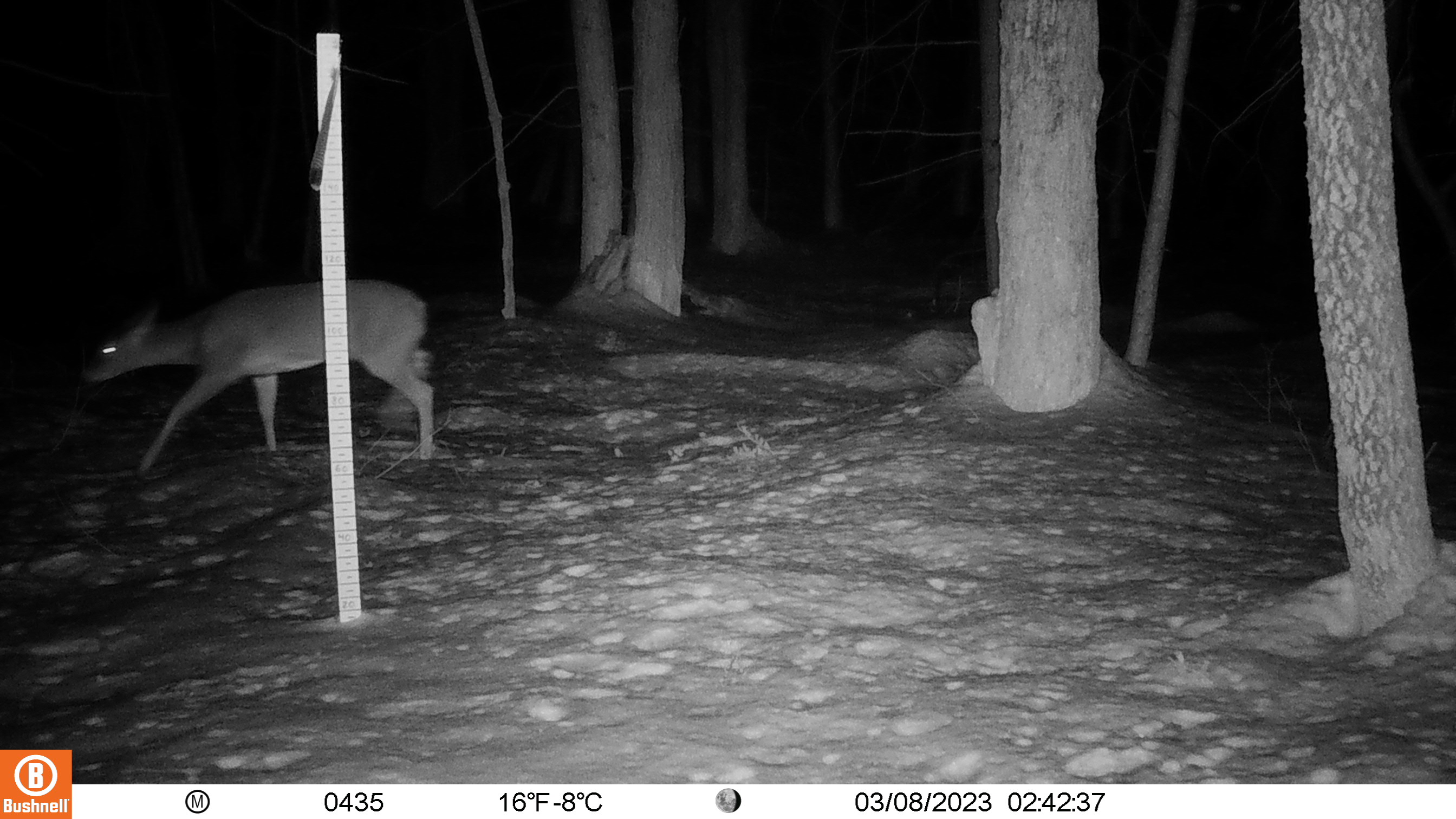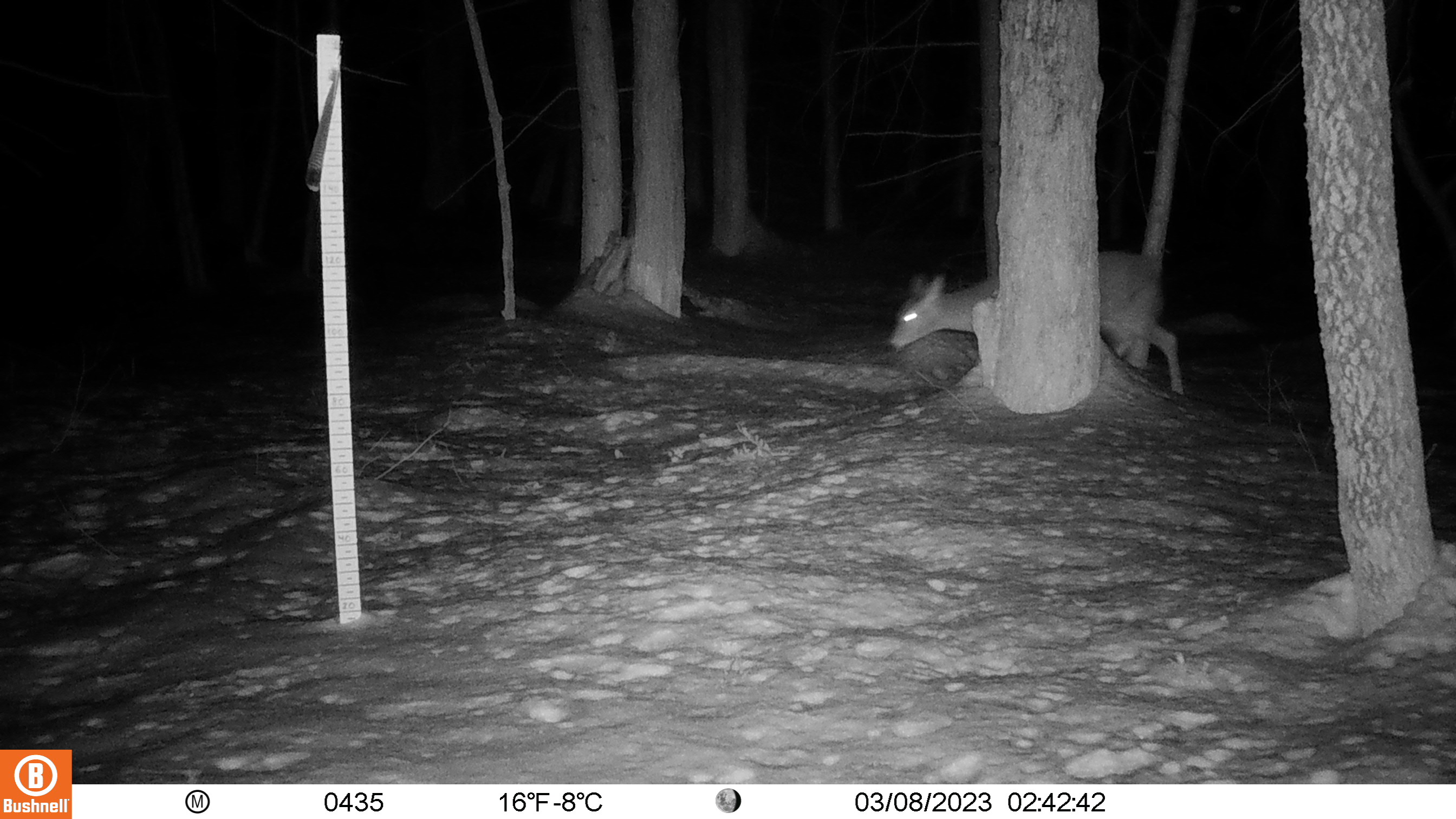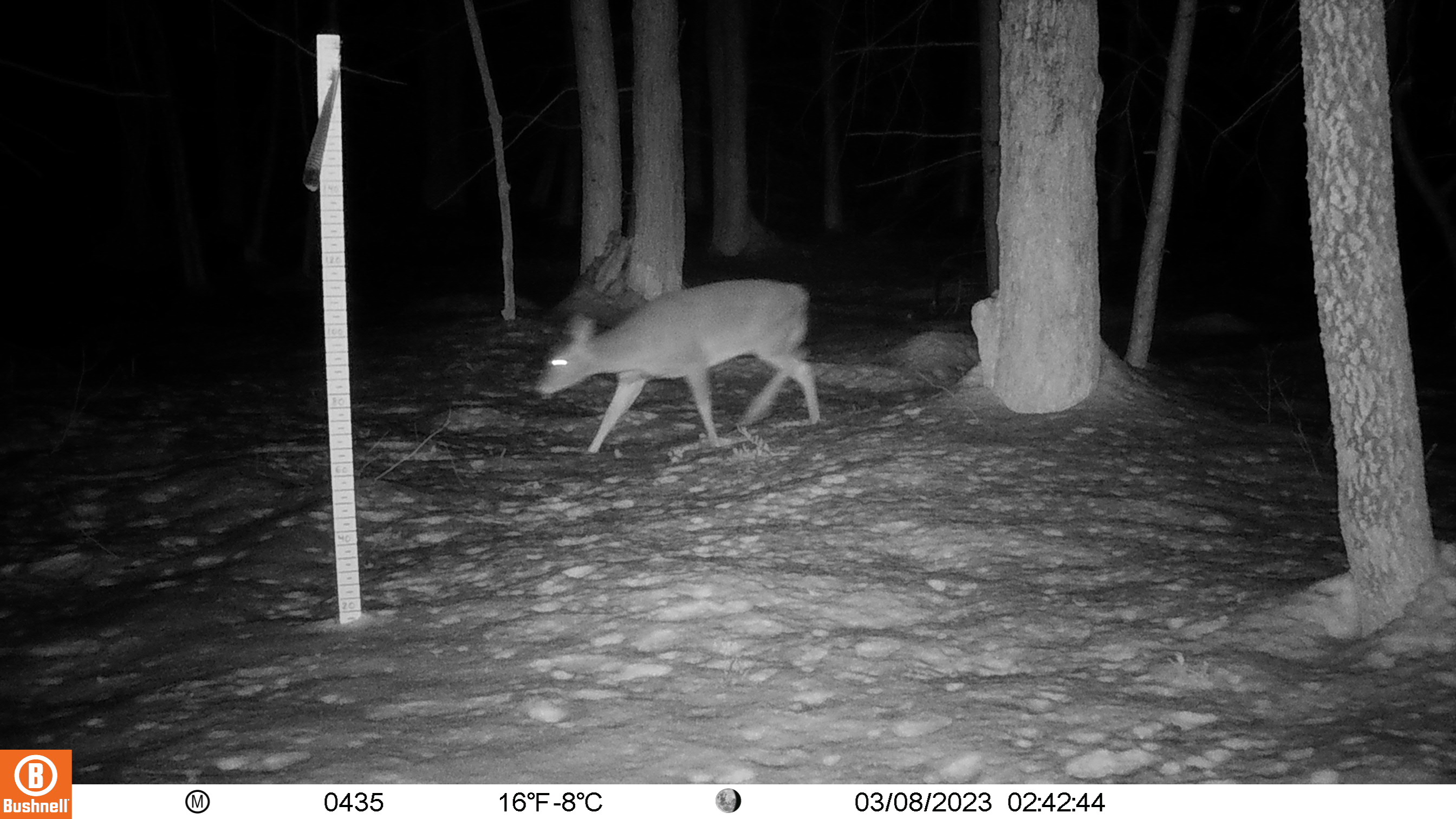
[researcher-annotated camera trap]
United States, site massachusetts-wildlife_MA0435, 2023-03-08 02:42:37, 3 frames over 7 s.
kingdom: Animalia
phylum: Chordata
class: Mammalia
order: Artiodactyla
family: Cervidae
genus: Odocoileus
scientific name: Odocoileus virginianus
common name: white-tailed deer